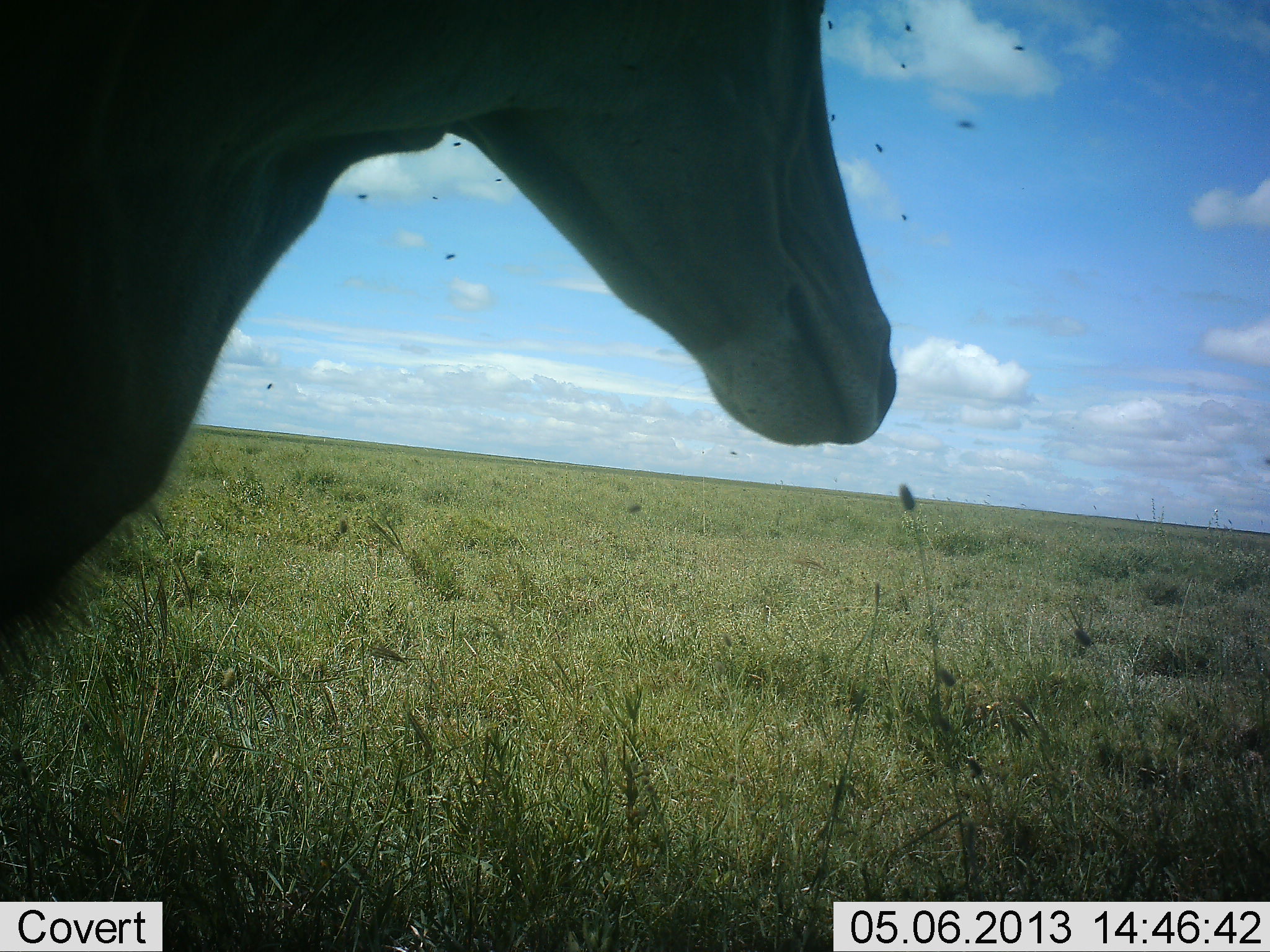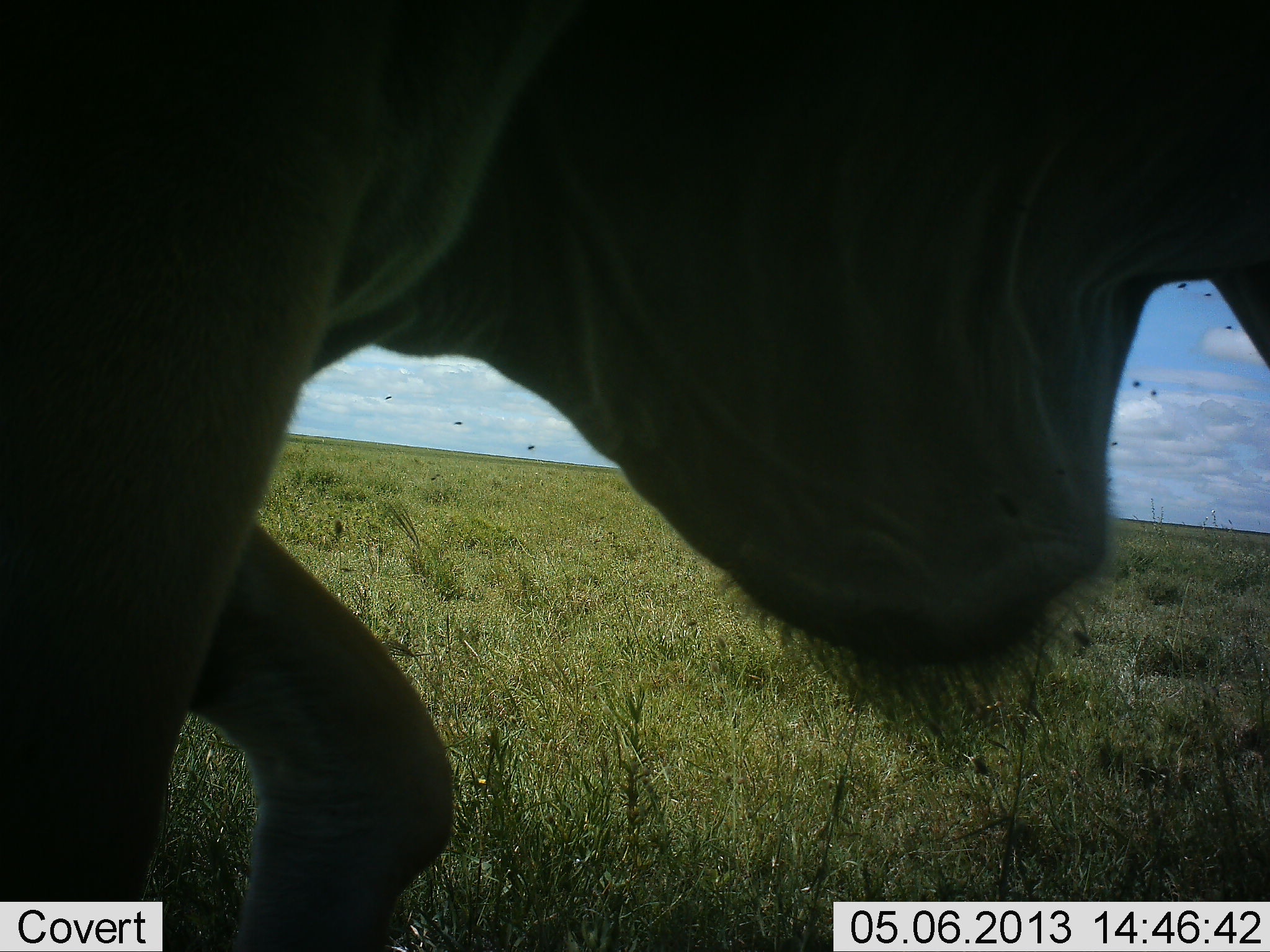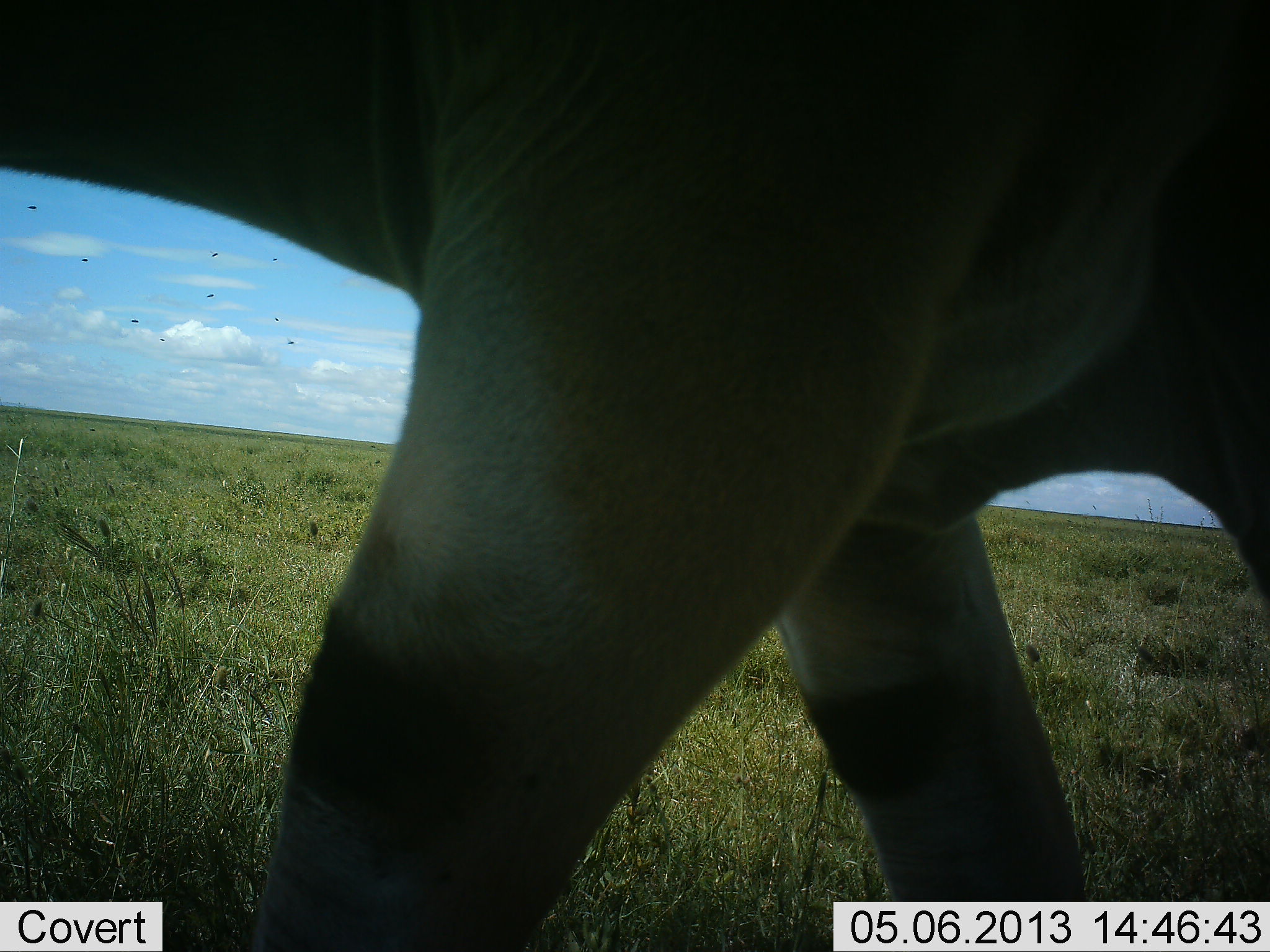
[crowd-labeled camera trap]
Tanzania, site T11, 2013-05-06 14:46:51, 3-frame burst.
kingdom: Animalia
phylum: Chordata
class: Mammalia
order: Artiodactyla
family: Bovidae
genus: Tragelaphus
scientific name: Tragelaphus oryx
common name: eland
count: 1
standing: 0%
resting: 0%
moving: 100%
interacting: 0%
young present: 0%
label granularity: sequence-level